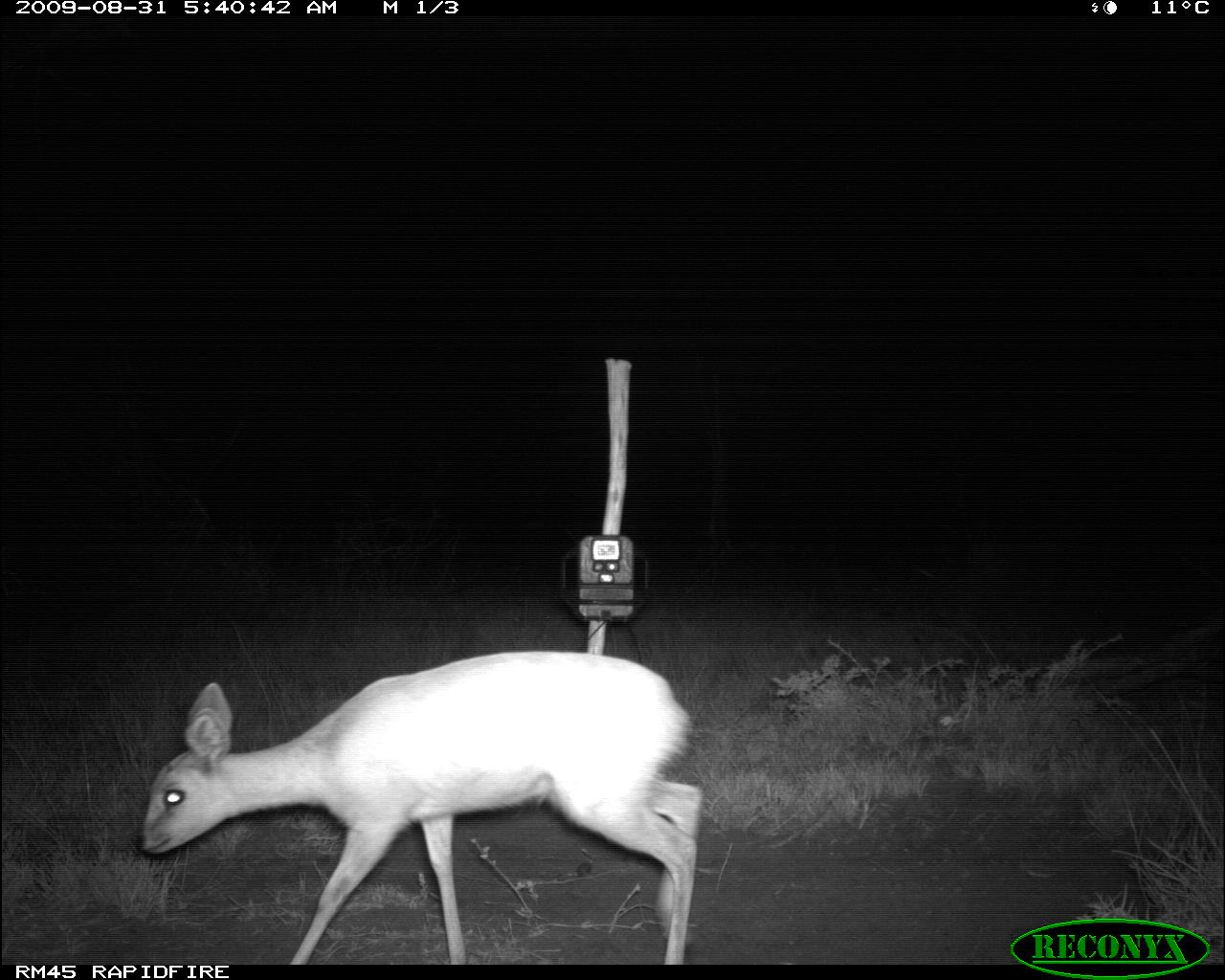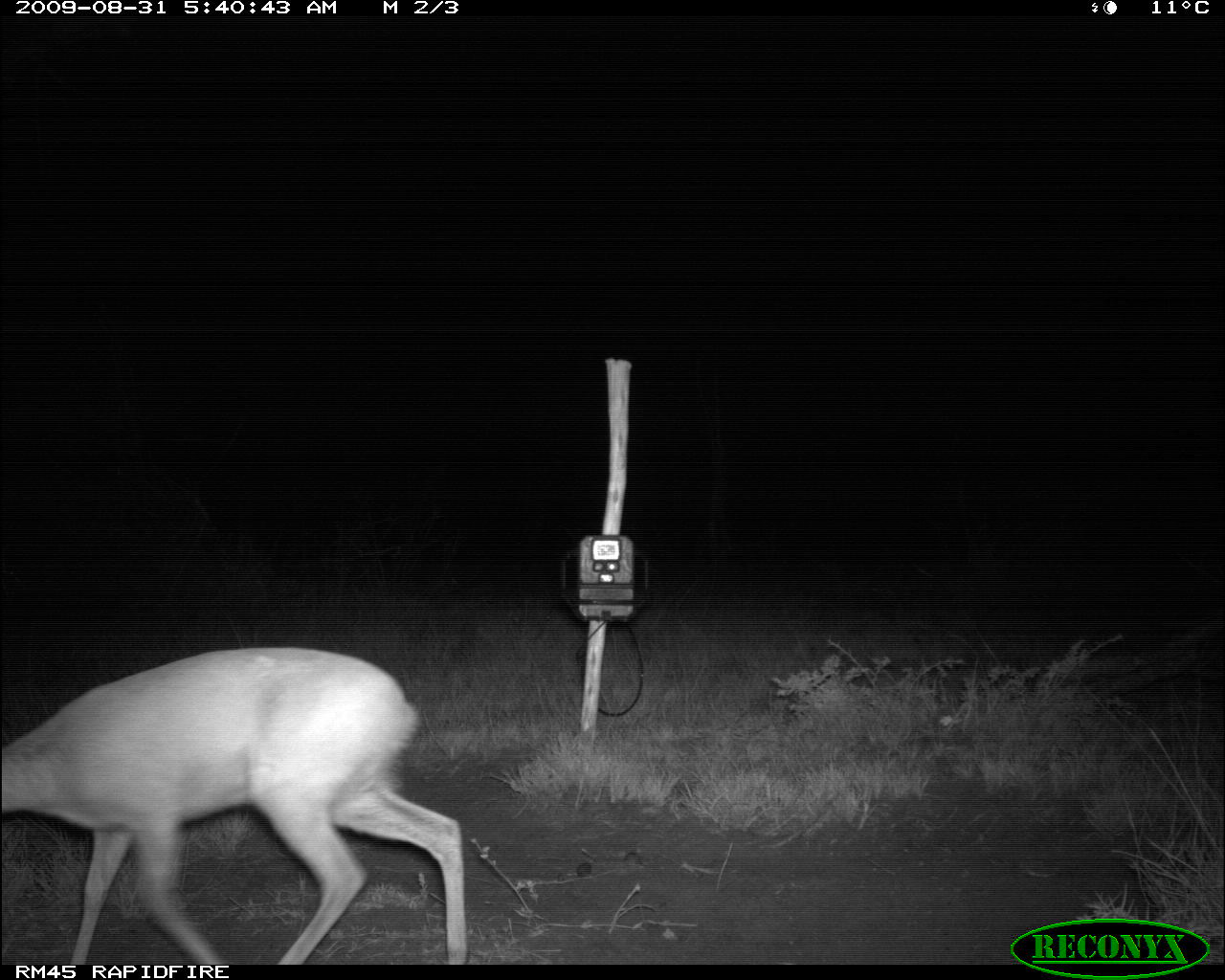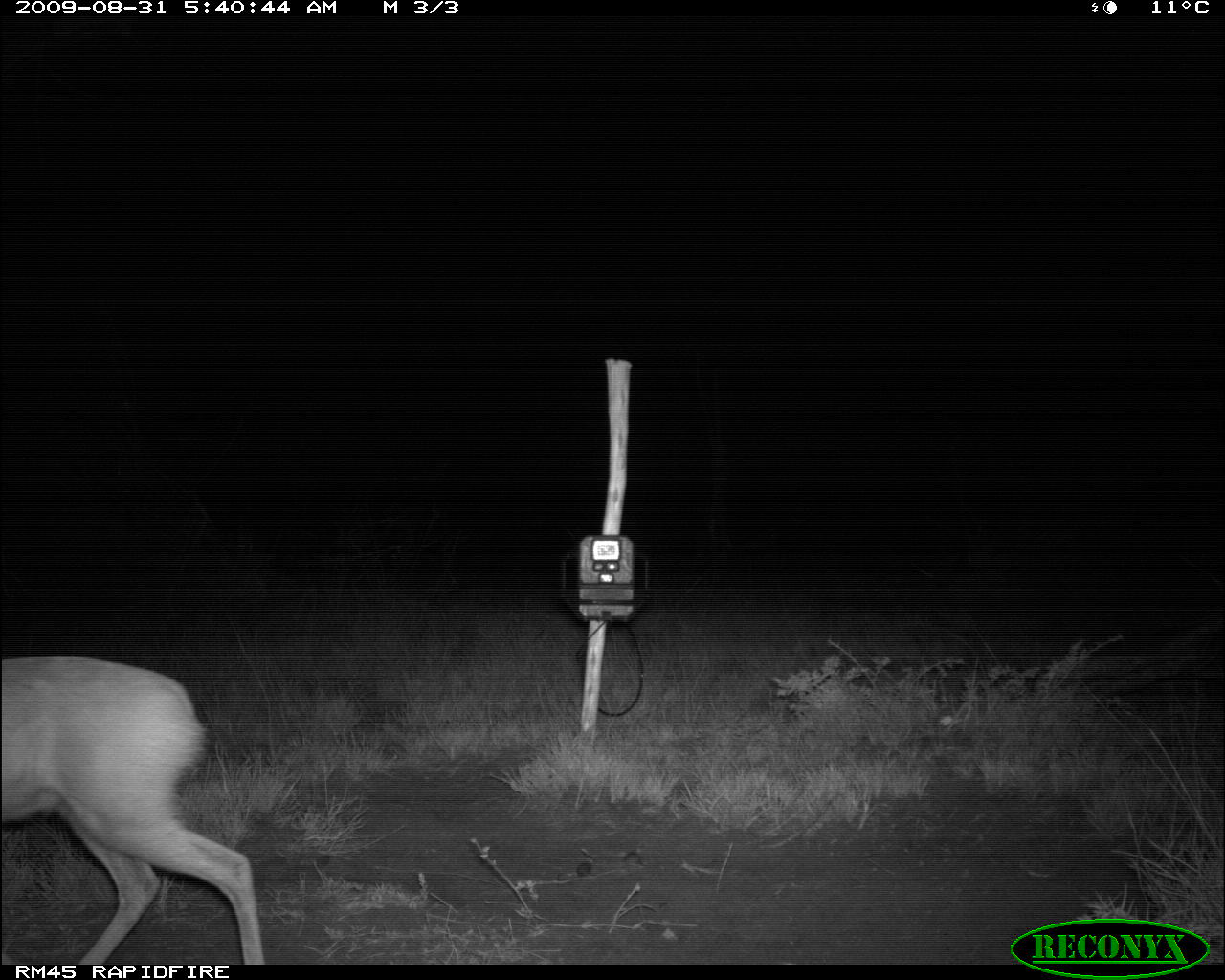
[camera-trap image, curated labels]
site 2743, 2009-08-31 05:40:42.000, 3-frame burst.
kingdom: Animalia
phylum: Chordata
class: Mammalia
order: Artiodactyla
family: Bovidae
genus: Raphicerus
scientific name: Raphicerus campestris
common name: steenbok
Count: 1.